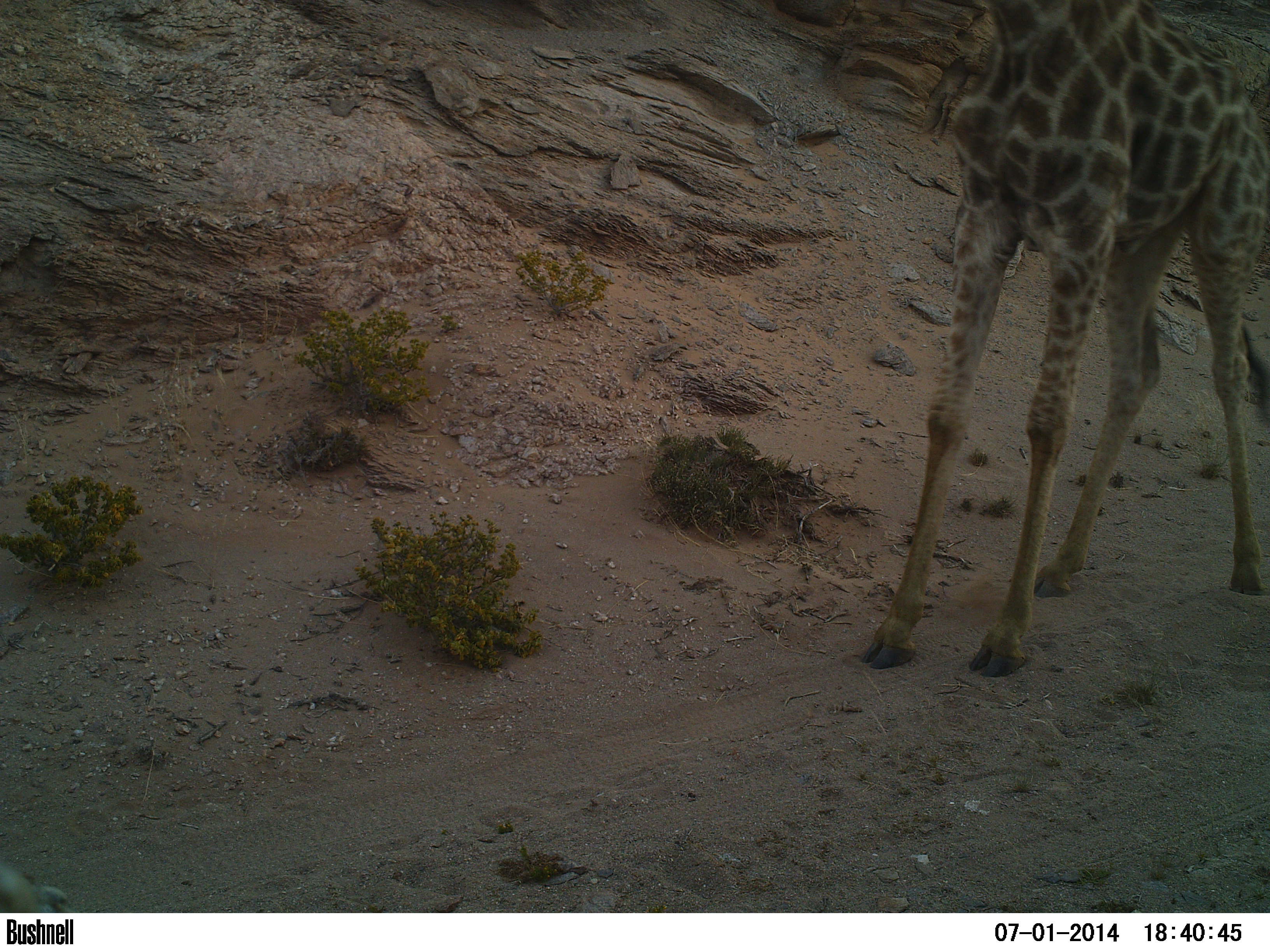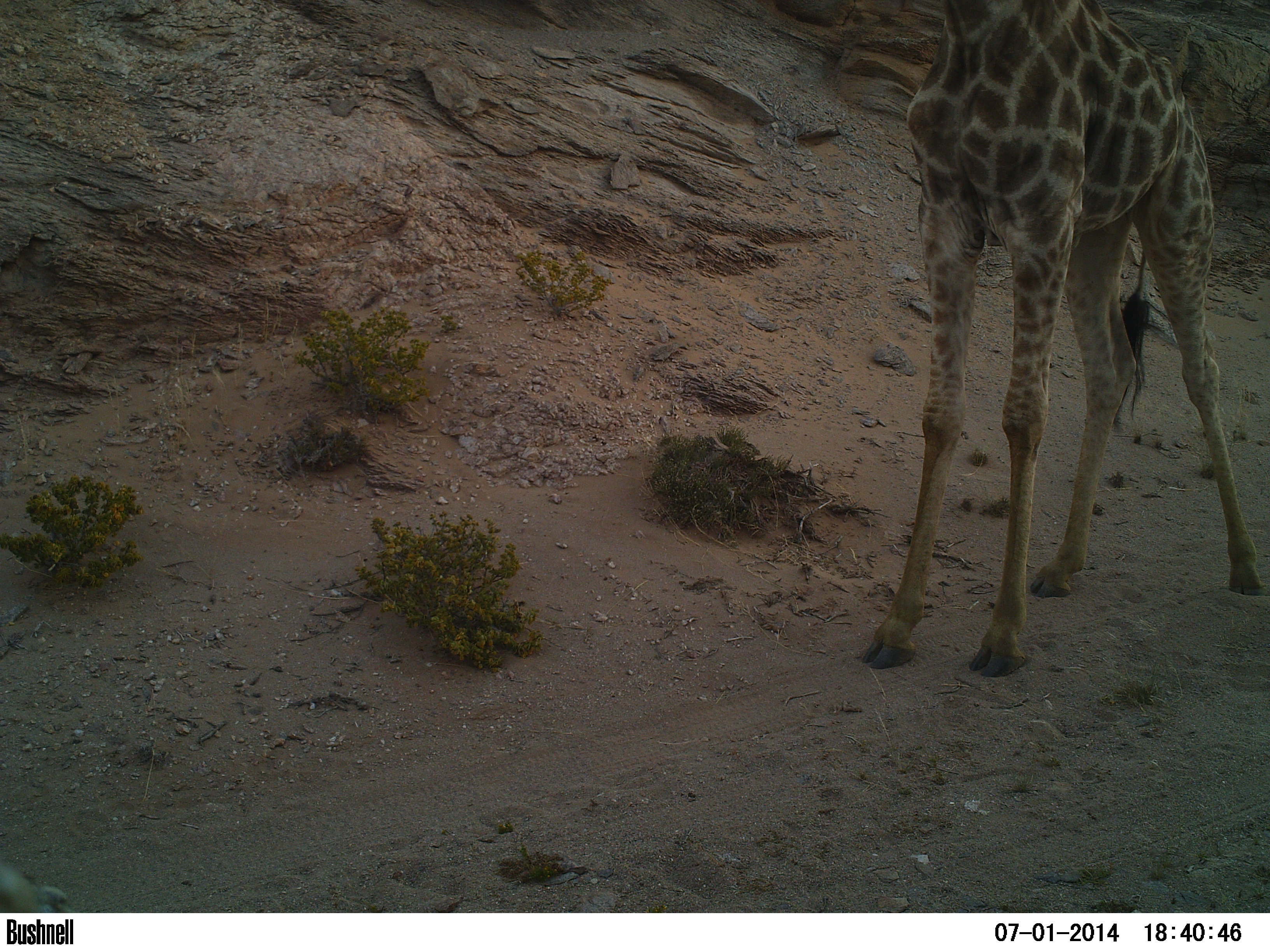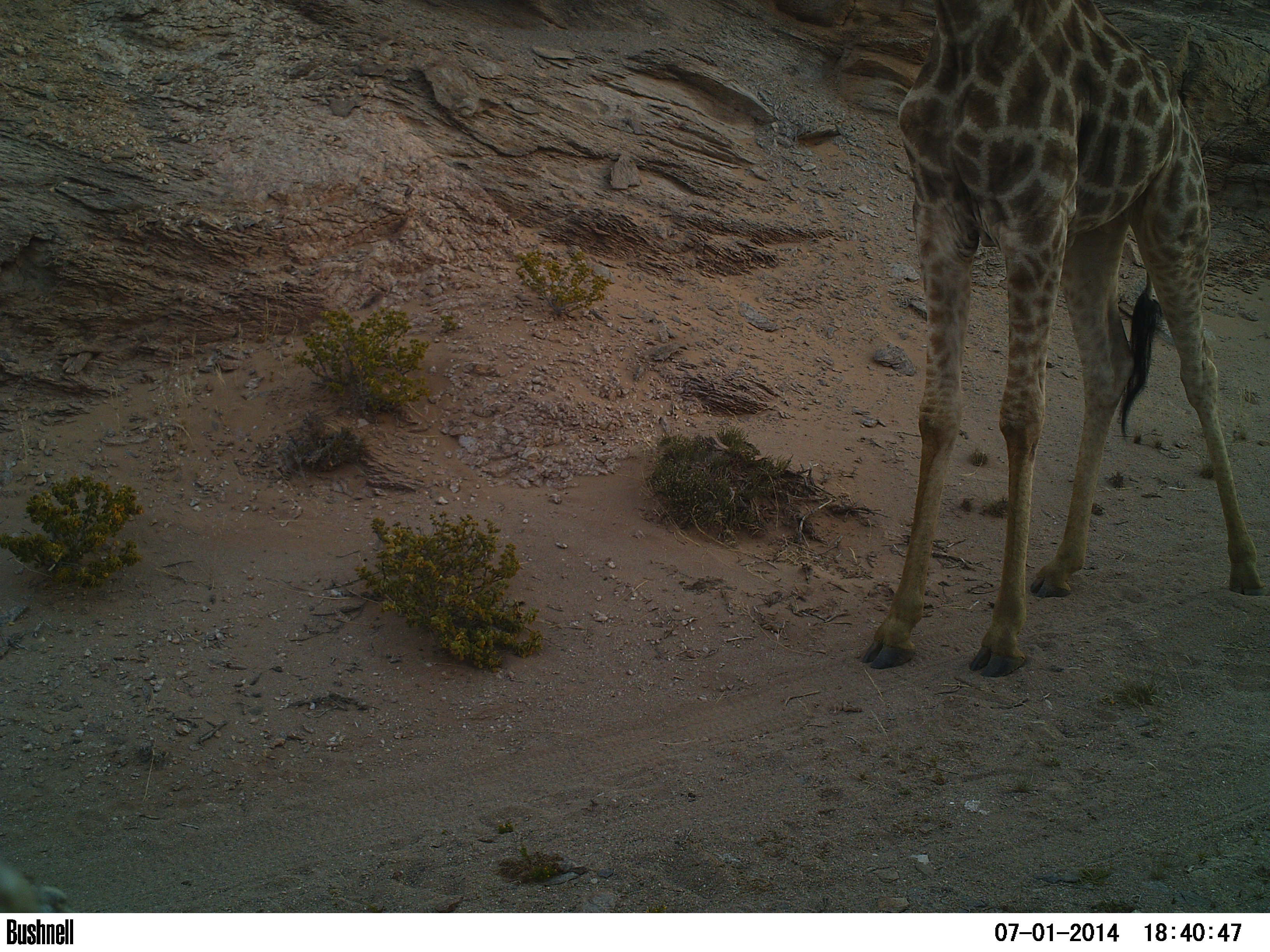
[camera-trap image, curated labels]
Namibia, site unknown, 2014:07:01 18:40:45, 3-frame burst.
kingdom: Animalia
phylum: Chordata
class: Mammalia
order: Artiodactyla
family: Giraffidae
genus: Giraffa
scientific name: Giraffa camelopardalis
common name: giraffe